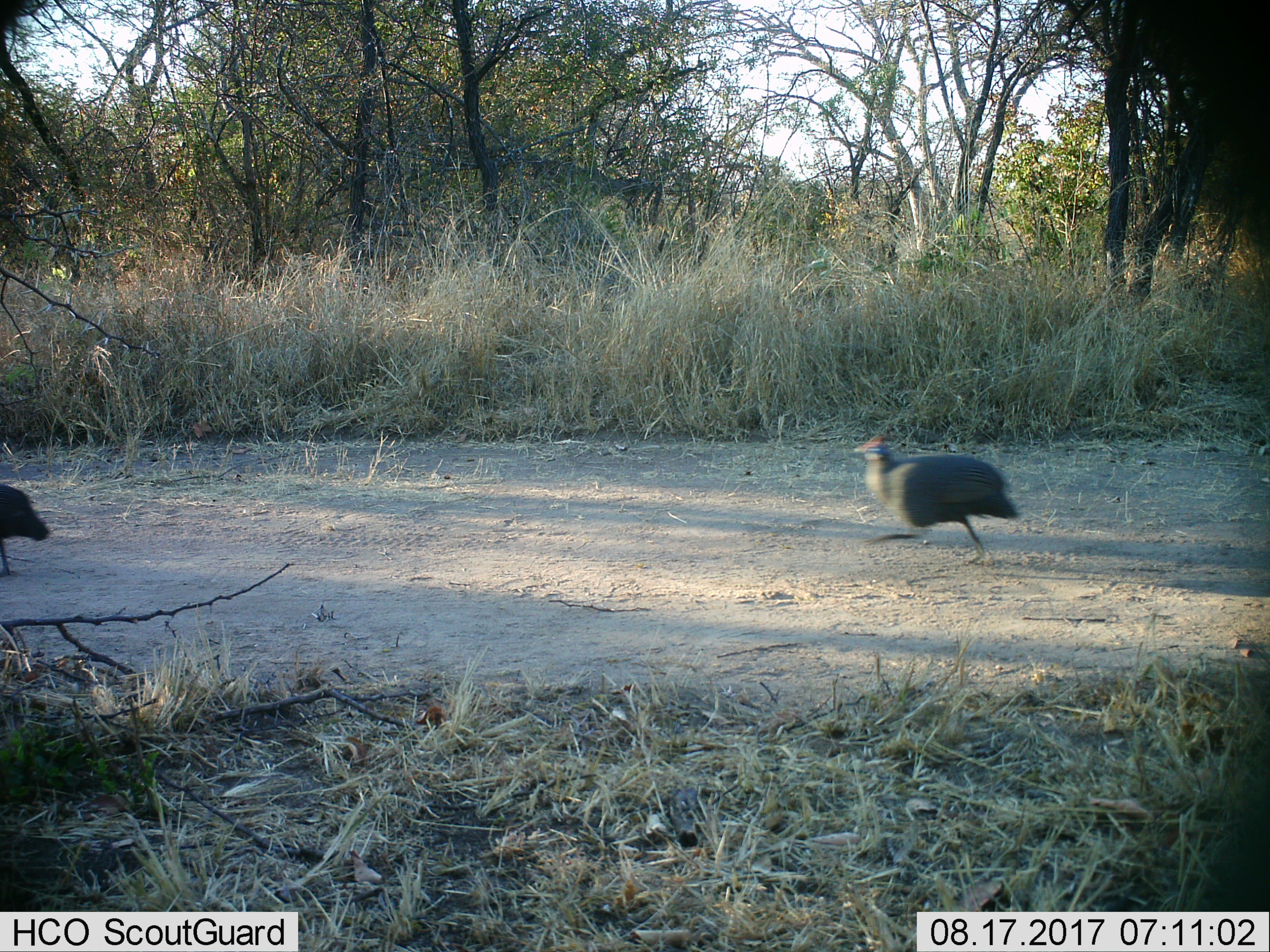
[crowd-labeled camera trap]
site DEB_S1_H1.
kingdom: Animalia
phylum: Chordata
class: Aves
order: Galliformes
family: Numididae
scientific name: Numididae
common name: guineafowl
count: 2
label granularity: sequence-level